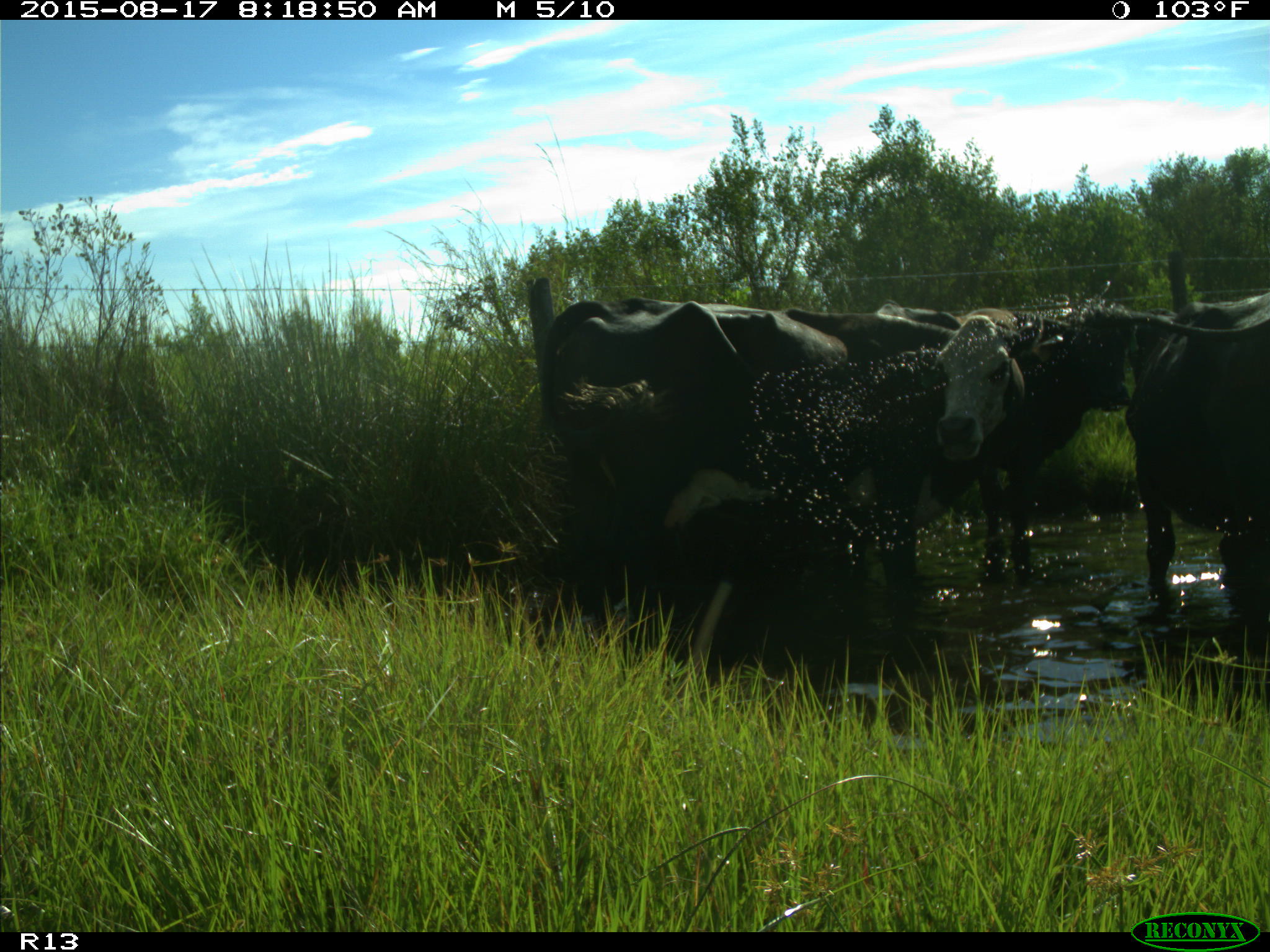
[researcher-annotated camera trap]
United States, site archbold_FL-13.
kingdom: Animalia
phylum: Chordata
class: Mammalia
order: Artiodactyla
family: Bovidae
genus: Bos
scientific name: Bos taurus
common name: domestic cow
Bos taurus (domestic cow).